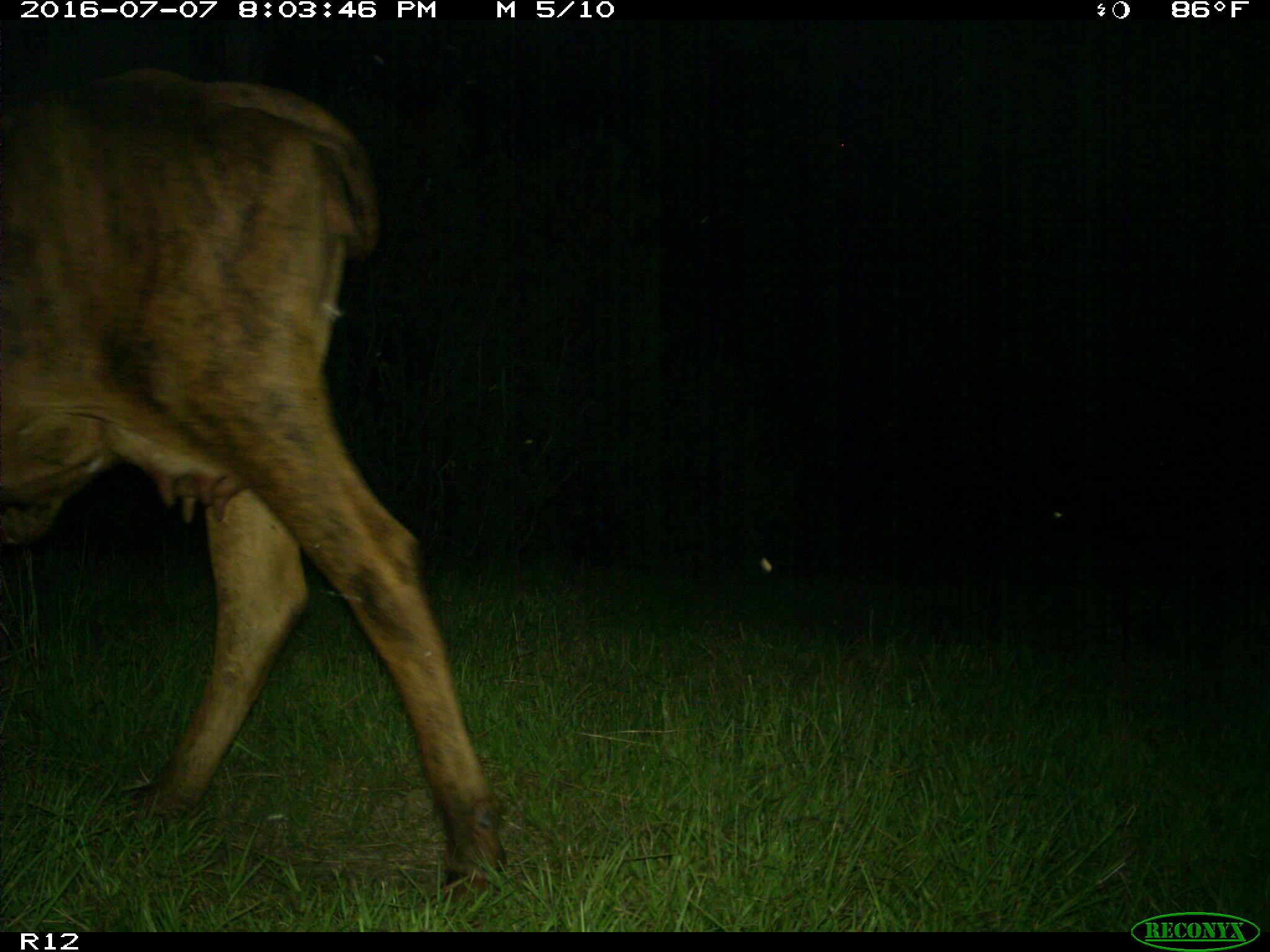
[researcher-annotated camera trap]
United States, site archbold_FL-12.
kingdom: Animalia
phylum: Chordata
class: Mammalia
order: Artiodactyla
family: Bovidae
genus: Bos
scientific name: Bos taurus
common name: domestic cow